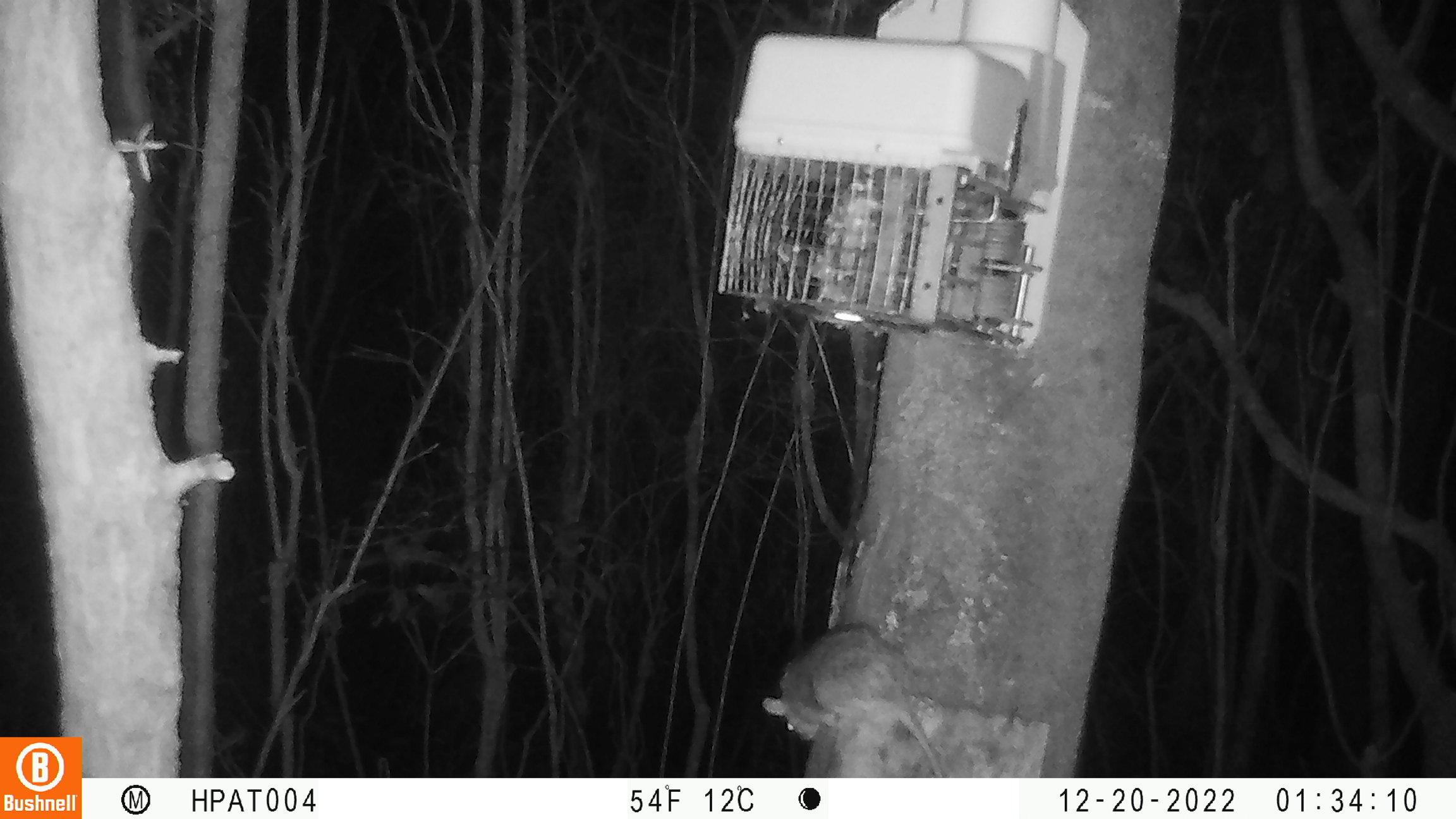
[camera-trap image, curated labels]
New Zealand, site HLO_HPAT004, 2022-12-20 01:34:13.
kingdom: Animalia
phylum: Chordata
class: Mammalia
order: Rodentia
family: Muridae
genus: Rattus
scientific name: Rattus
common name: rat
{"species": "rat (Rattus)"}